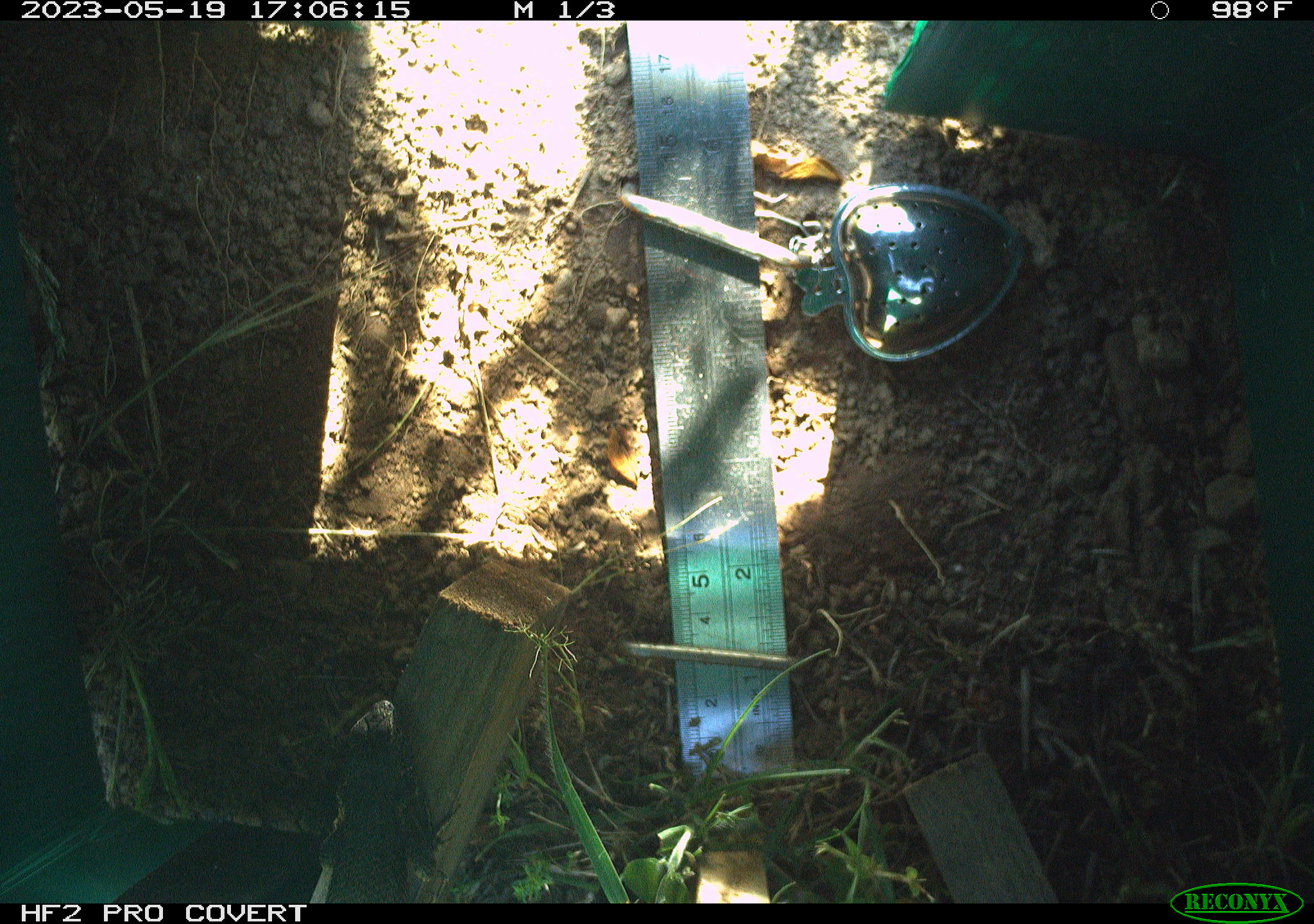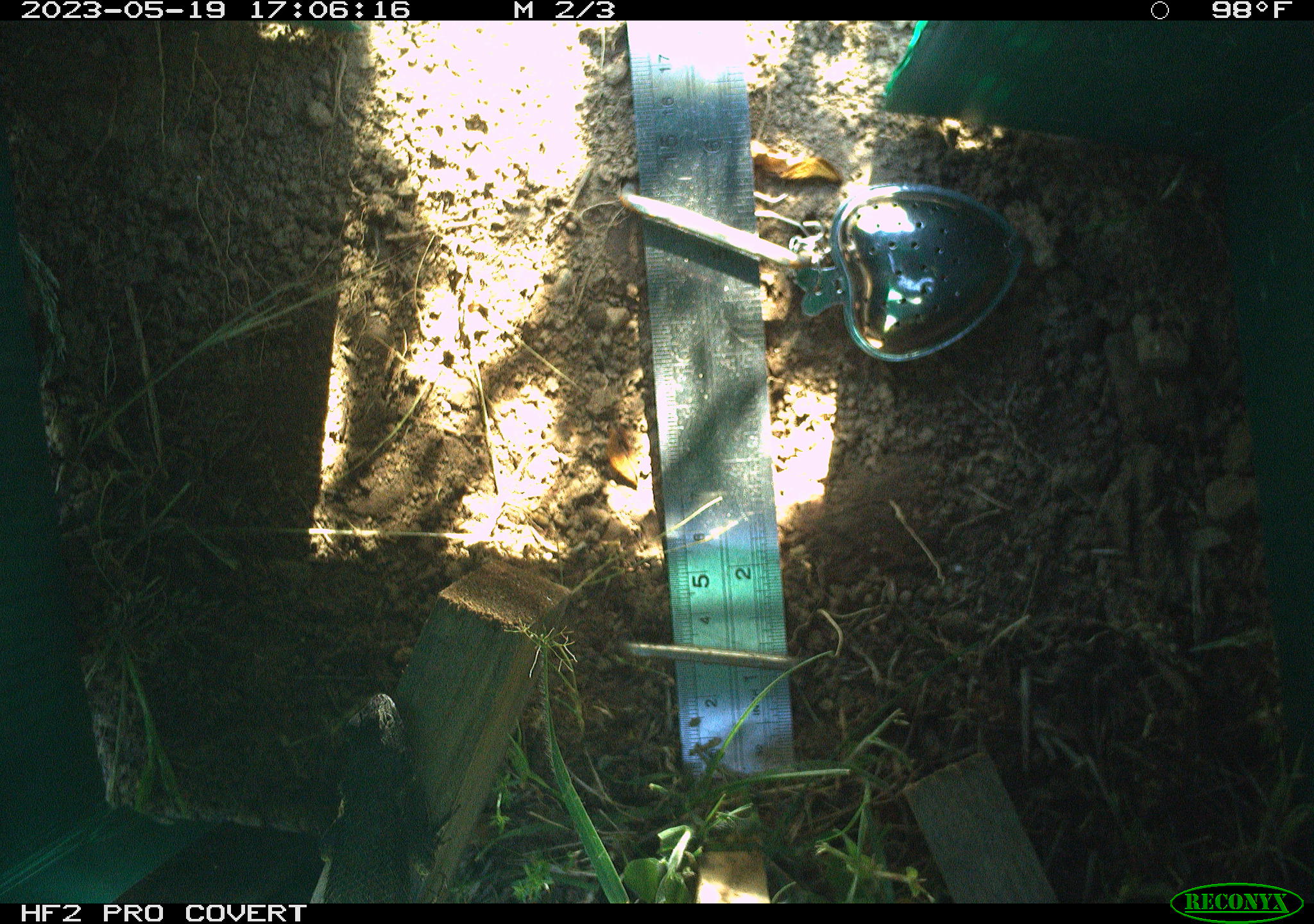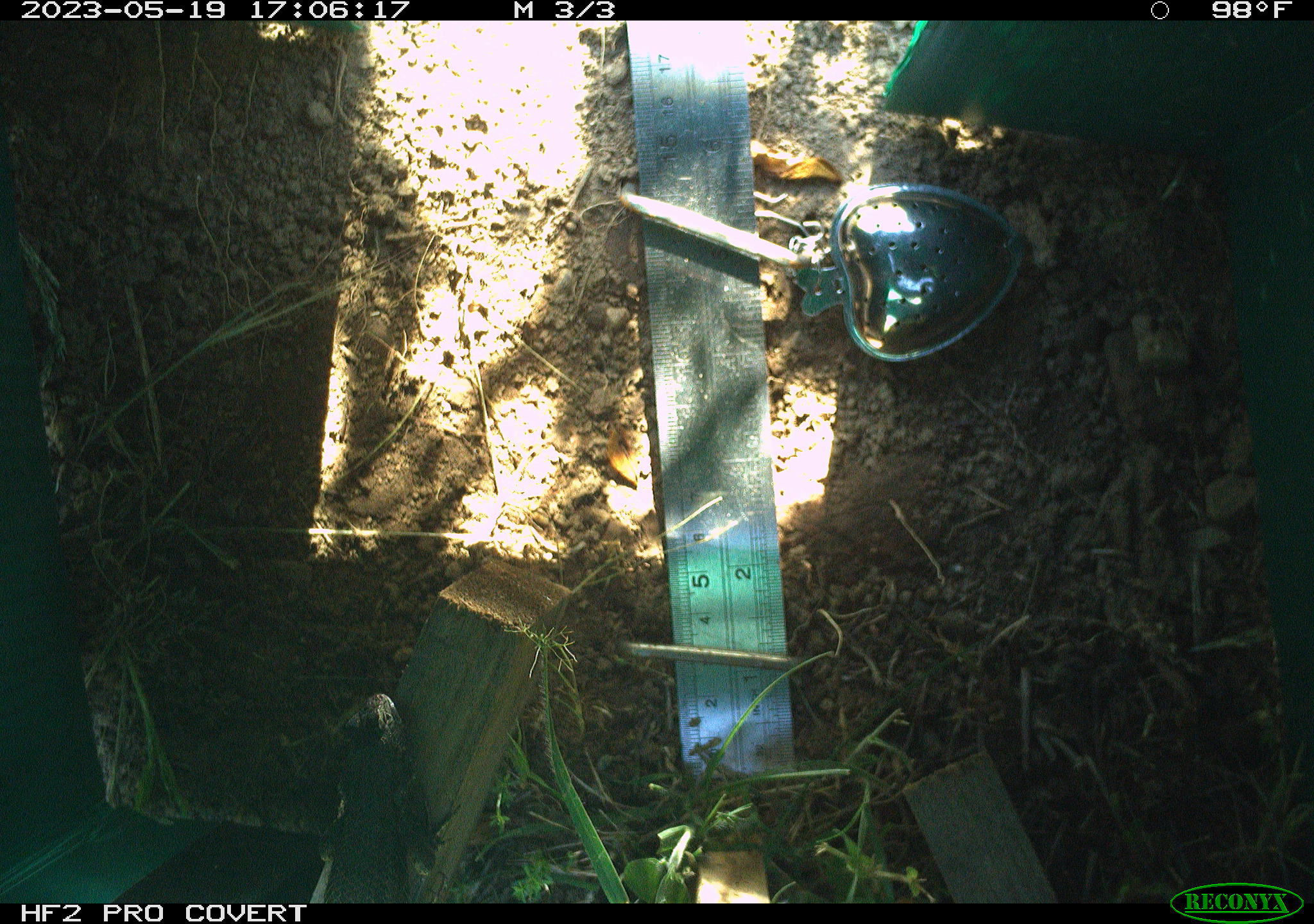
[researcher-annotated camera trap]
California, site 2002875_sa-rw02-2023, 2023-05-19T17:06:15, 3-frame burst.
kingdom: Animalia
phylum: Chordata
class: Reptilia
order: Squamata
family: Phrynosomatidae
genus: Sceloporus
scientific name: Sceloporus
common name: spiny lizards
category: sceloporus species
Sceloporus species (spiny lizards) (Sceloporus).